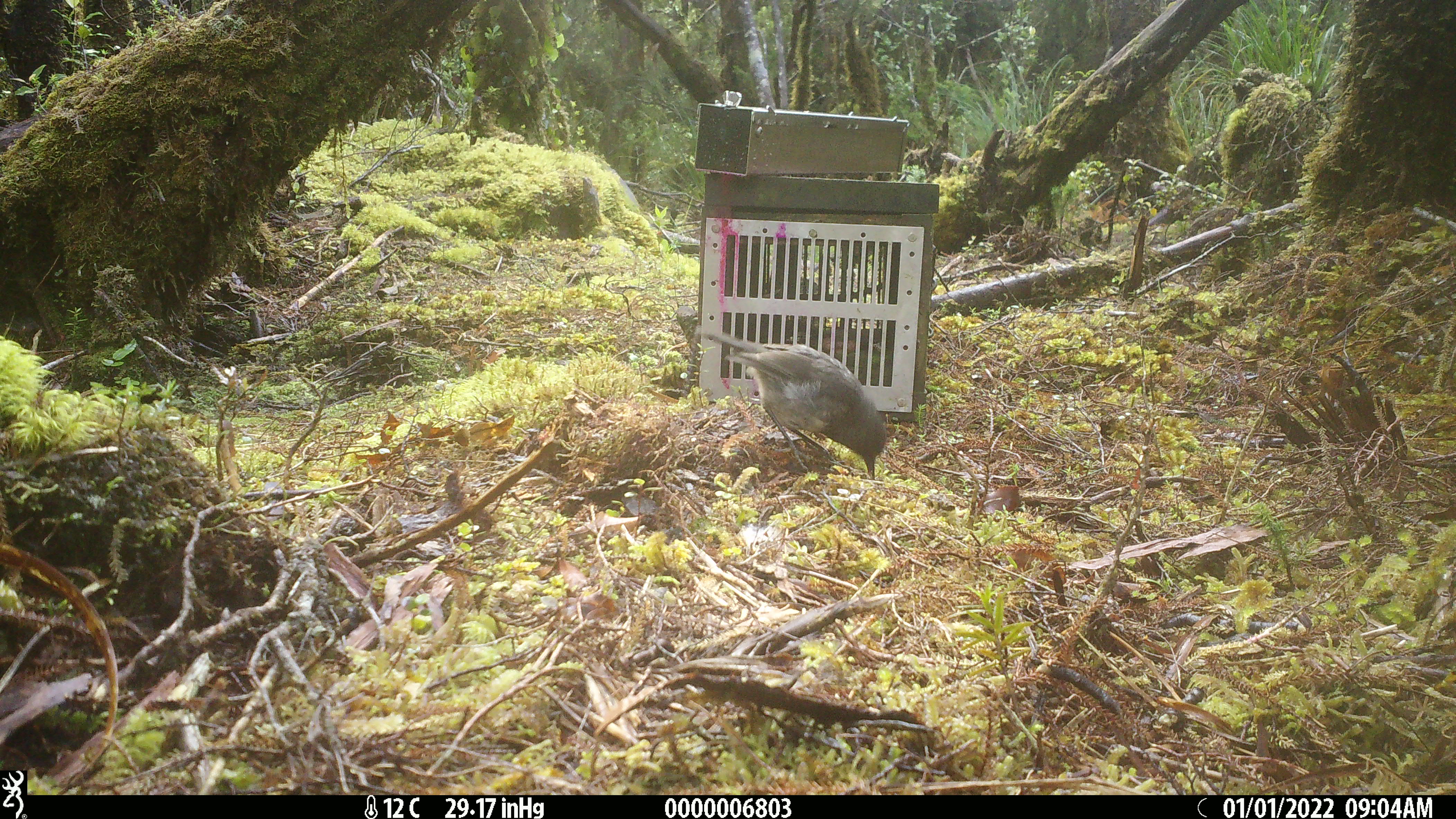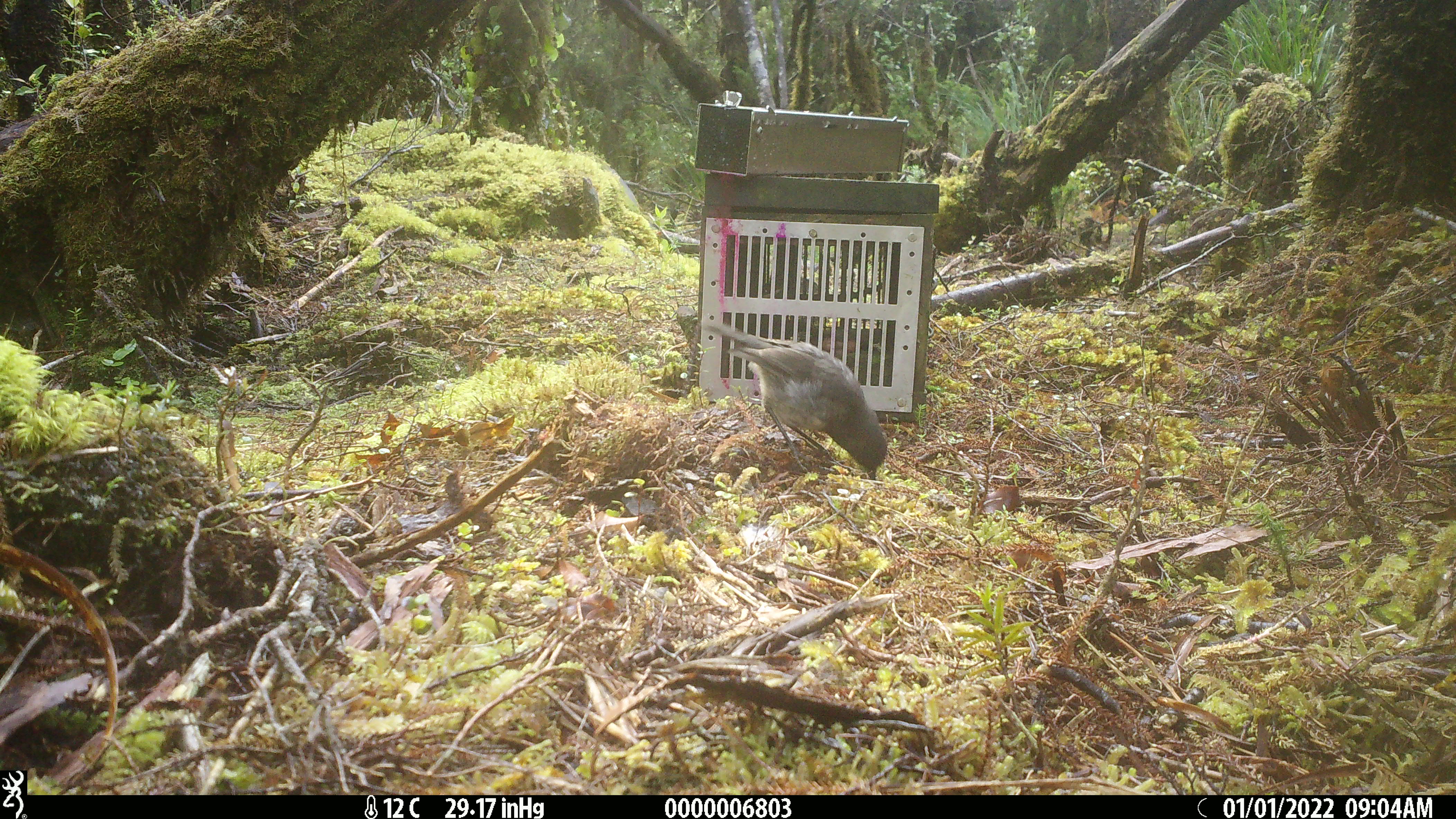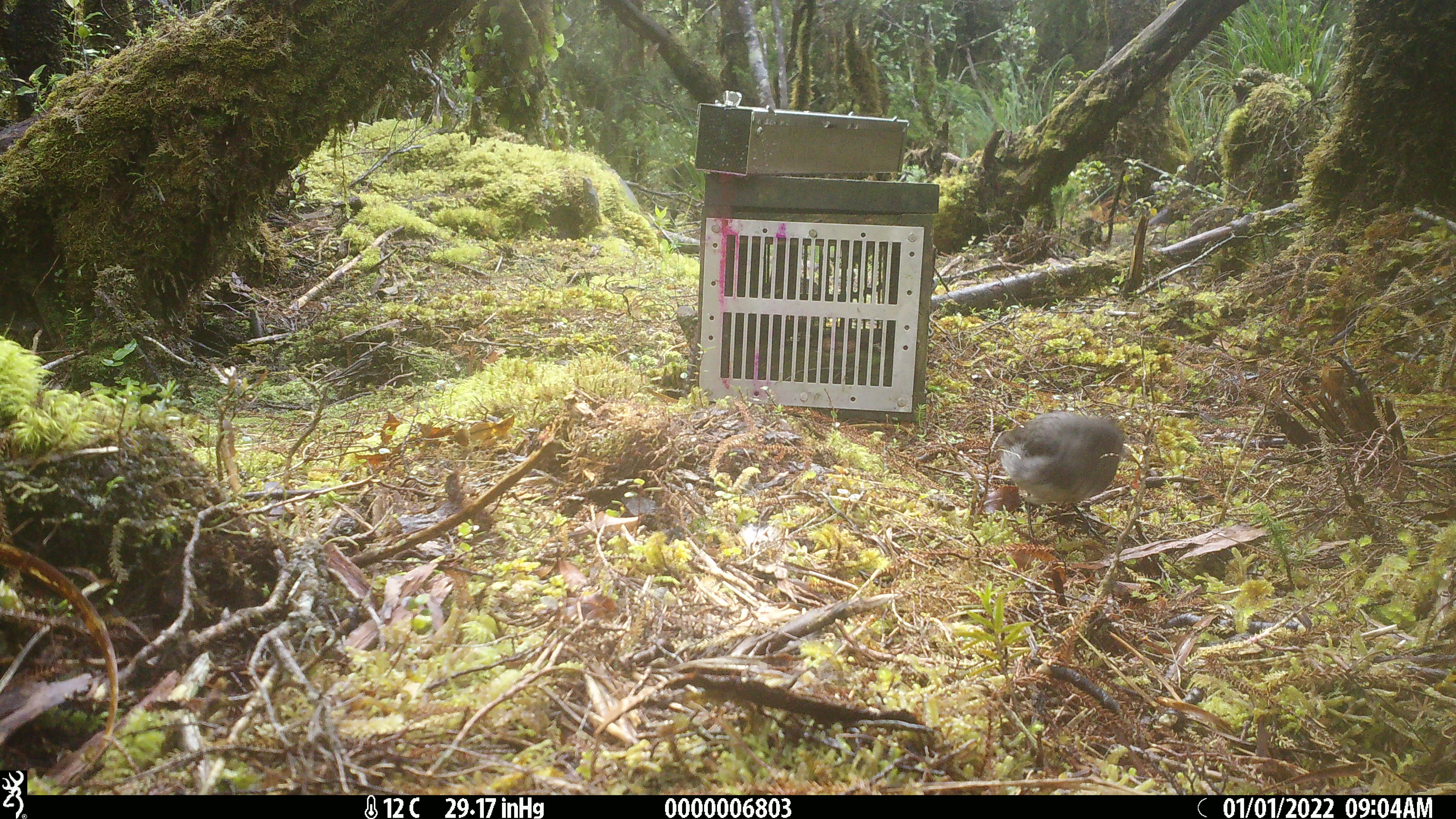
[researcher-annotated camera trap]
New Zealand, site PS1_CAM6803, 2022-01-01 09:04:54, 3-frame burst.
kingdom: Animalia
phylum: Chordata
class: Aves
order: Passeriformes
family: Petroicidae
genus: Petroica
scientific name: Petroica australis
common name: new zealand robin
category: robin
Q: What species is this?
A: Robin (new zealand robin) (Petroica australis).